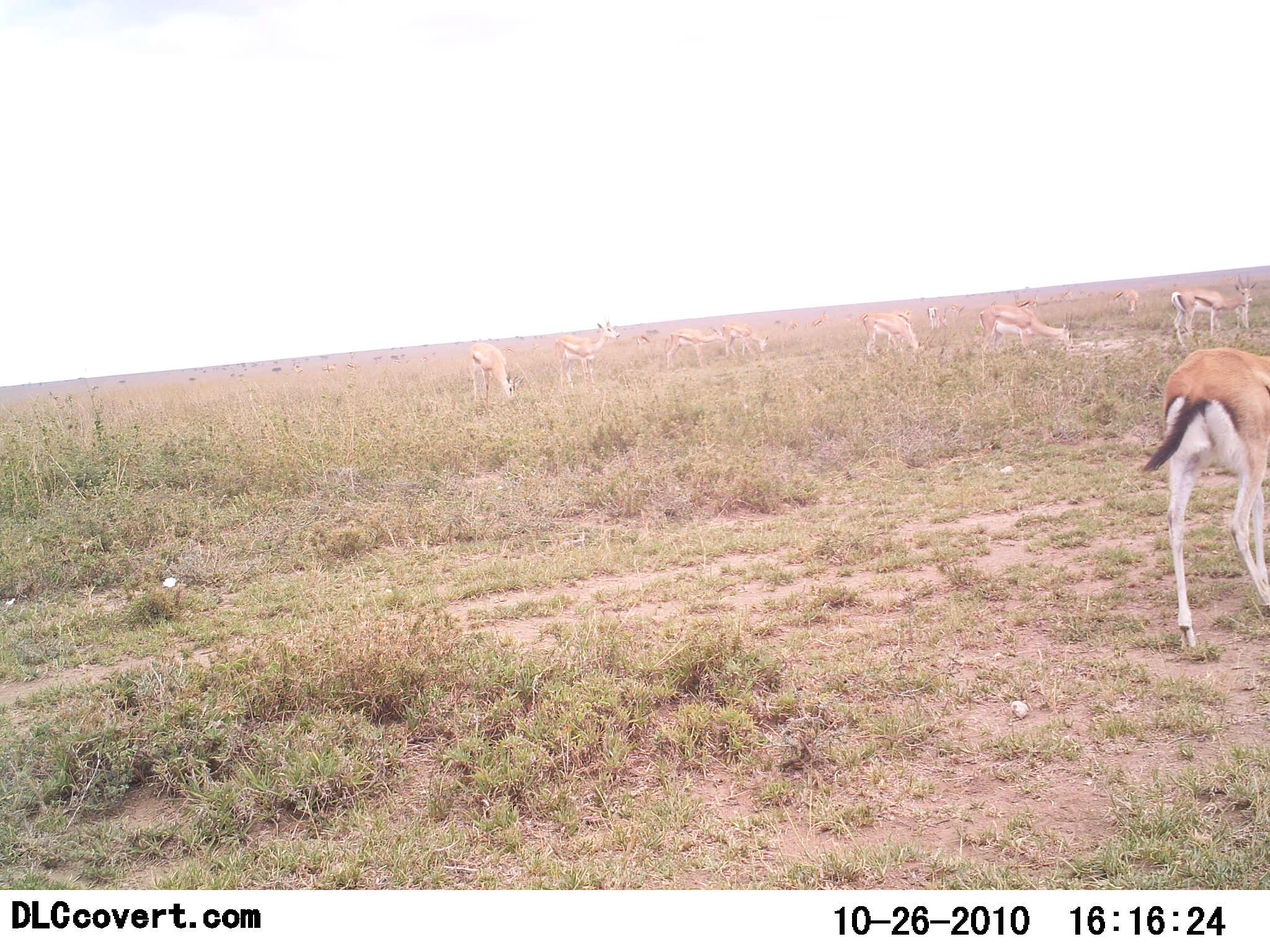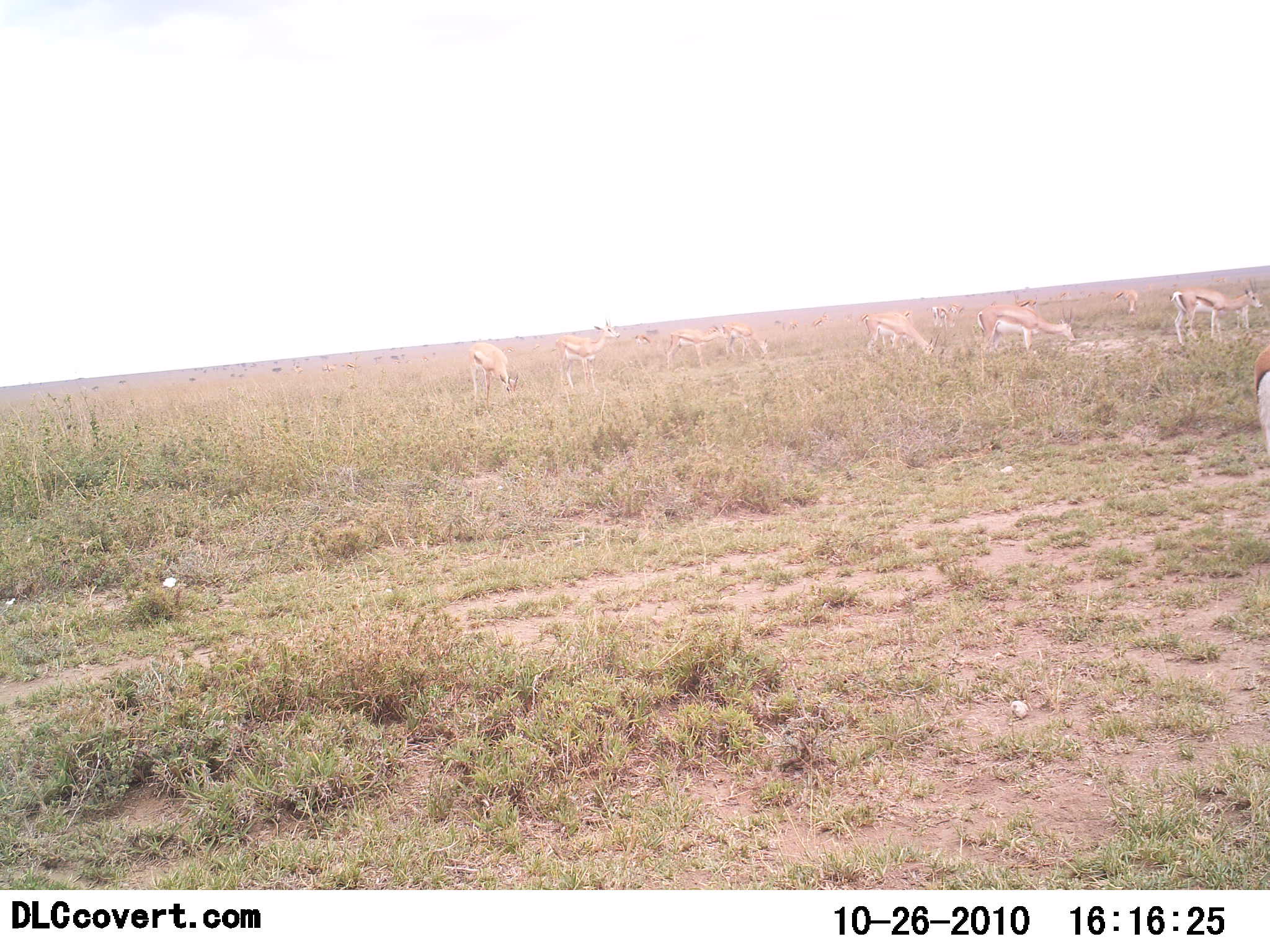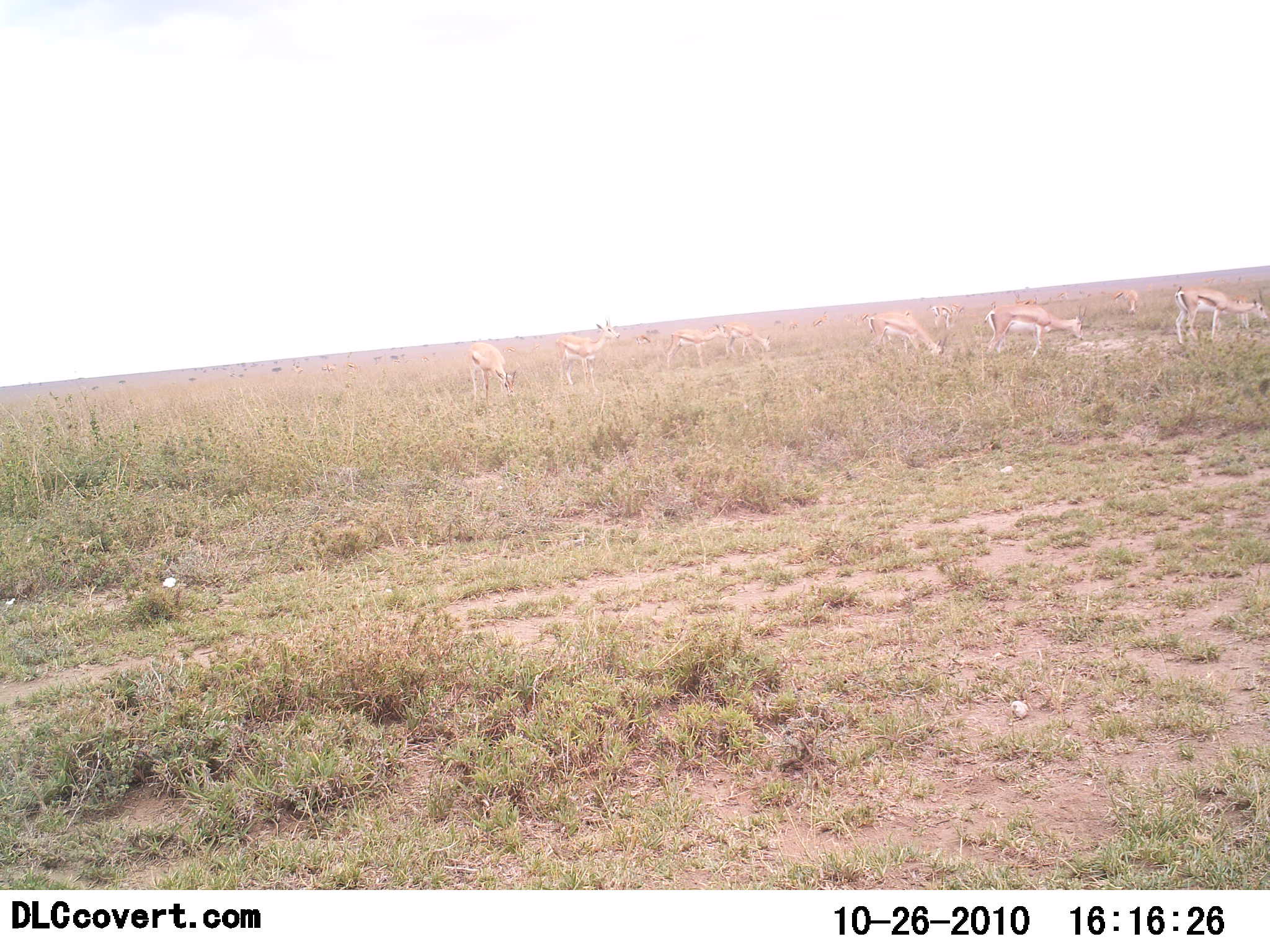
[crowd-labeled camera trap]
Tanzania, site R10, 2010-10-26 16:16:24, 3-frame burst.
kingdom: Animalia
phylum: Chordata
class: Mammalia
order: Artiodactyla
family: Bovidae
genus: Eudorcas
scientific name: Eudorcas thomsonii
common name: thomson's gazelle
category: gazellethomsons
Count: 10.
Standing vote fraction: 53%.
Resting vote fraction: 0%.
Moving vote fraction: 29%.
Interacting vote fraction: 6%.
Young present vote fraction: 0%.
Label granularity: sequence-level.